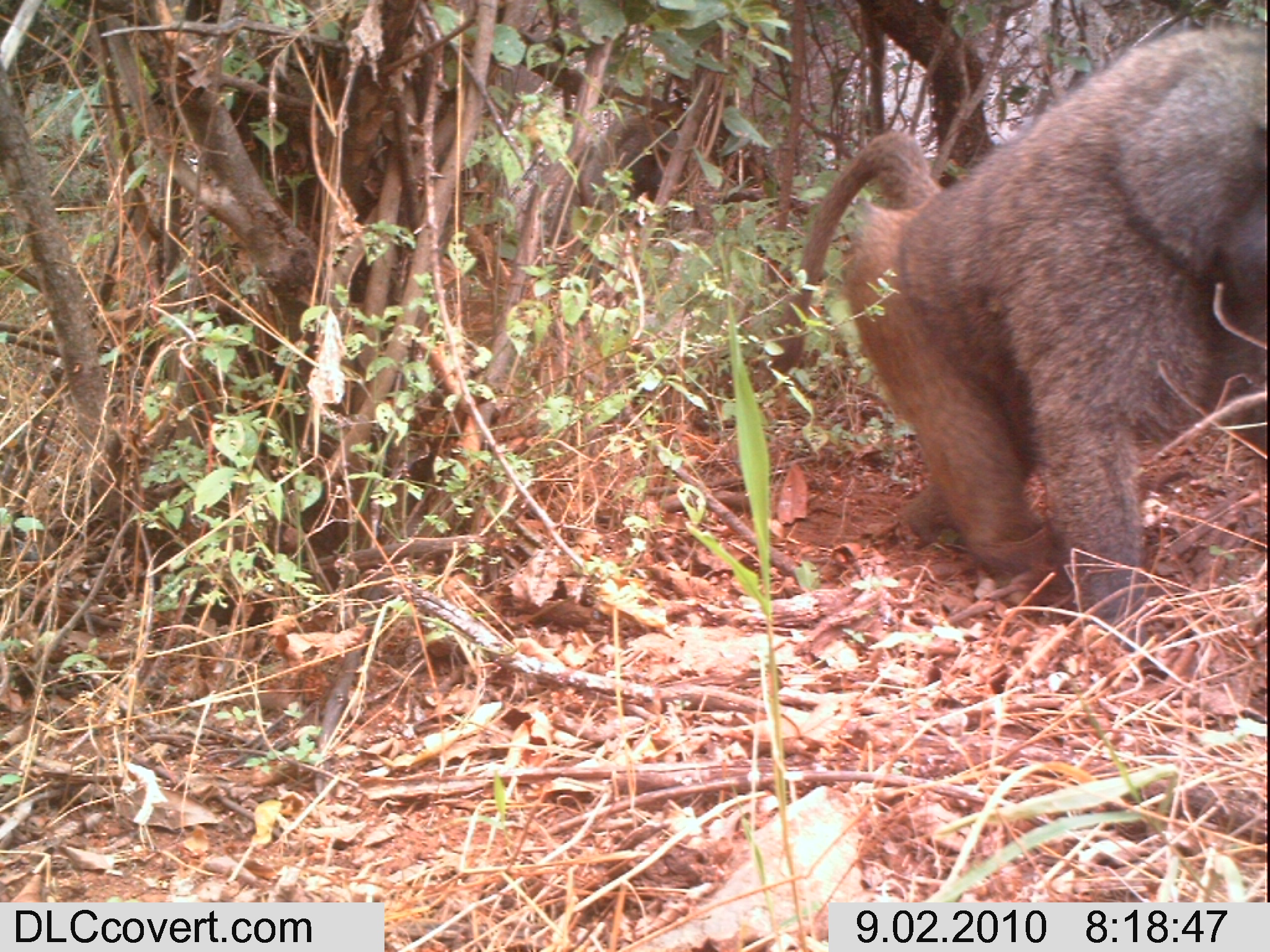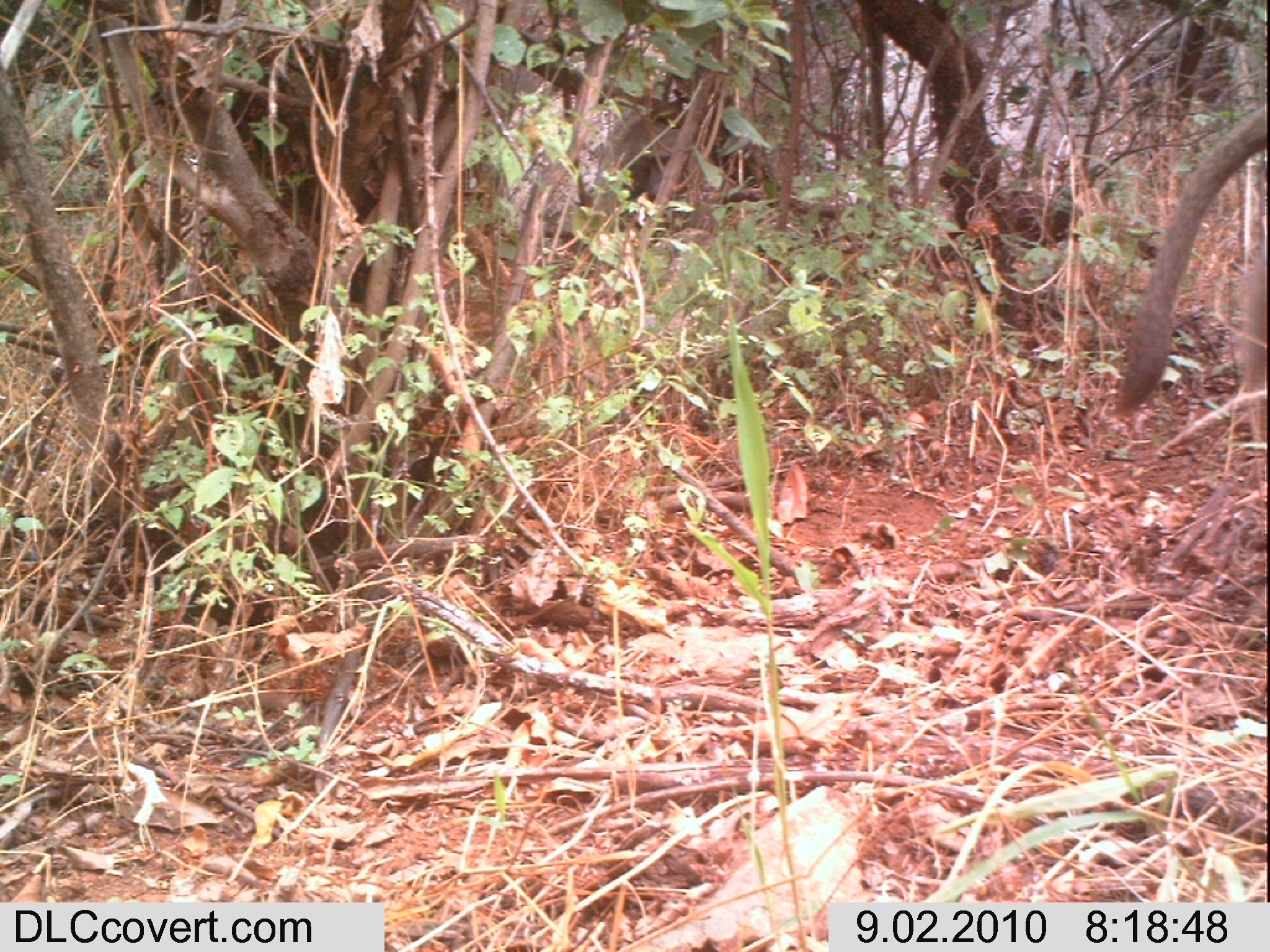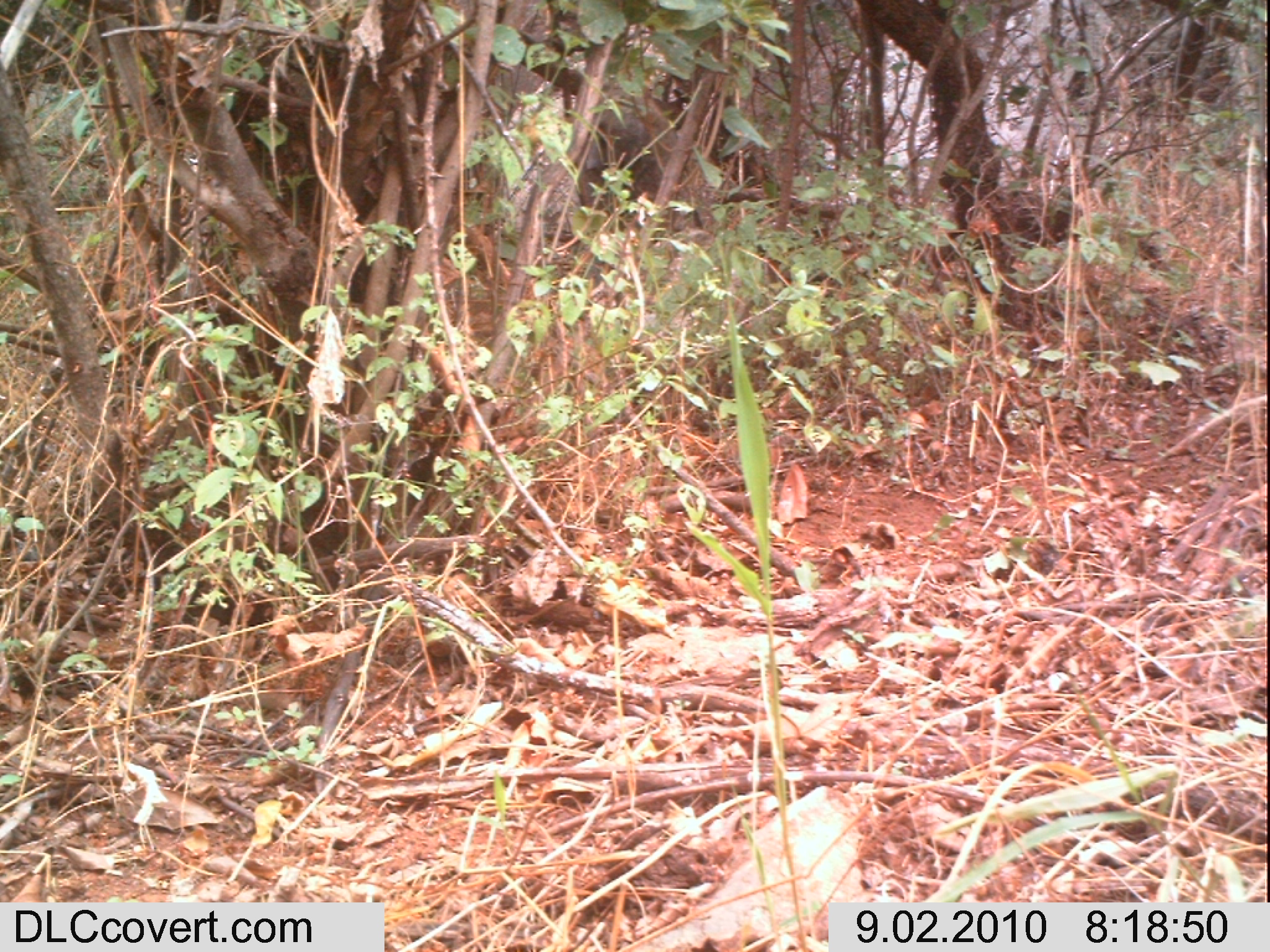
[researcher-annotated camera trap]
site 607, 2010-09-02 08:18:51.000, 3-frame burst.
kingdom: Animalia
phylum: Chordata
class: Mammalia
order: Primates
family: Cercopithecidae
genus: Papio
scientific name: Papio anubis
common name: olive baboon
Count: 1.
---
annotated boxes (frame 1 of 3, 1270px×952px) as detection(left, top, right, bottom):
papio anubis: detection(771, 22, 1265, 655)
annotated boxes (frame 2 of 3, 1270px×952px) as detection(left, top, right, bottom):
papio anubis: detection(1113, 105, 1270, 462)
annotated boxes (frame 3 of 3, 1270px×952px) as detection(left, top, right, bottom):
papio anubis: detection(589, 91, 690, 220)